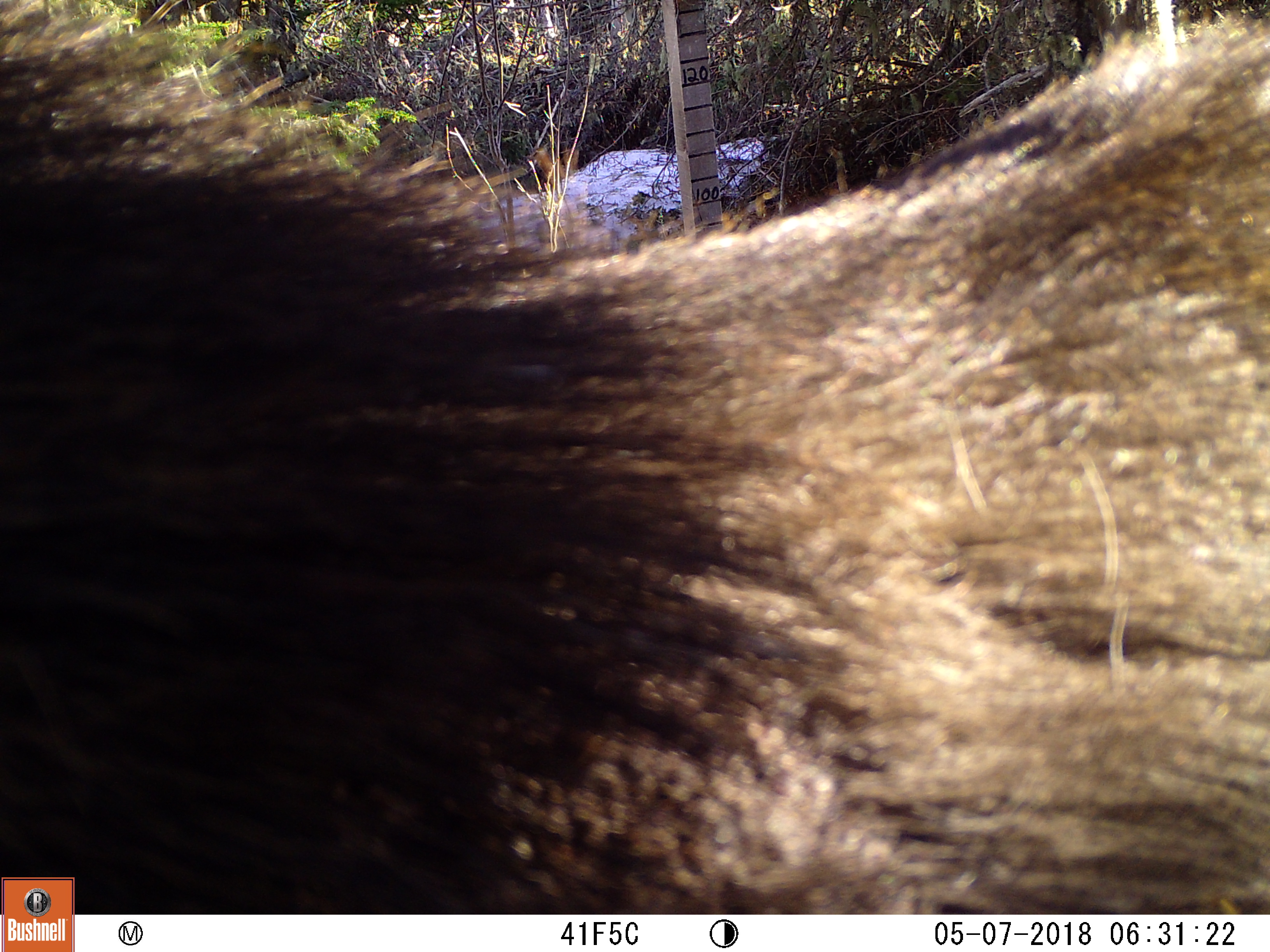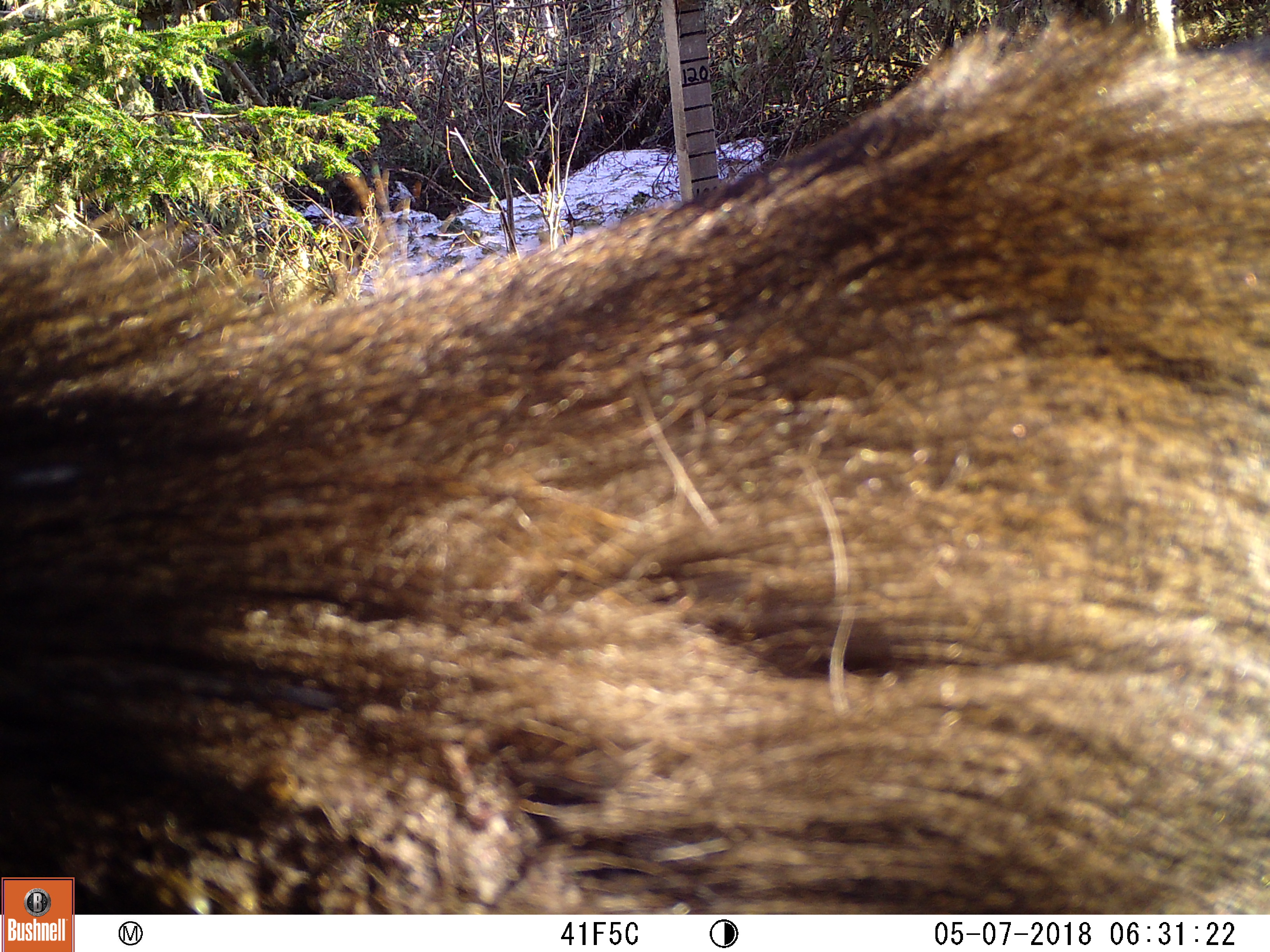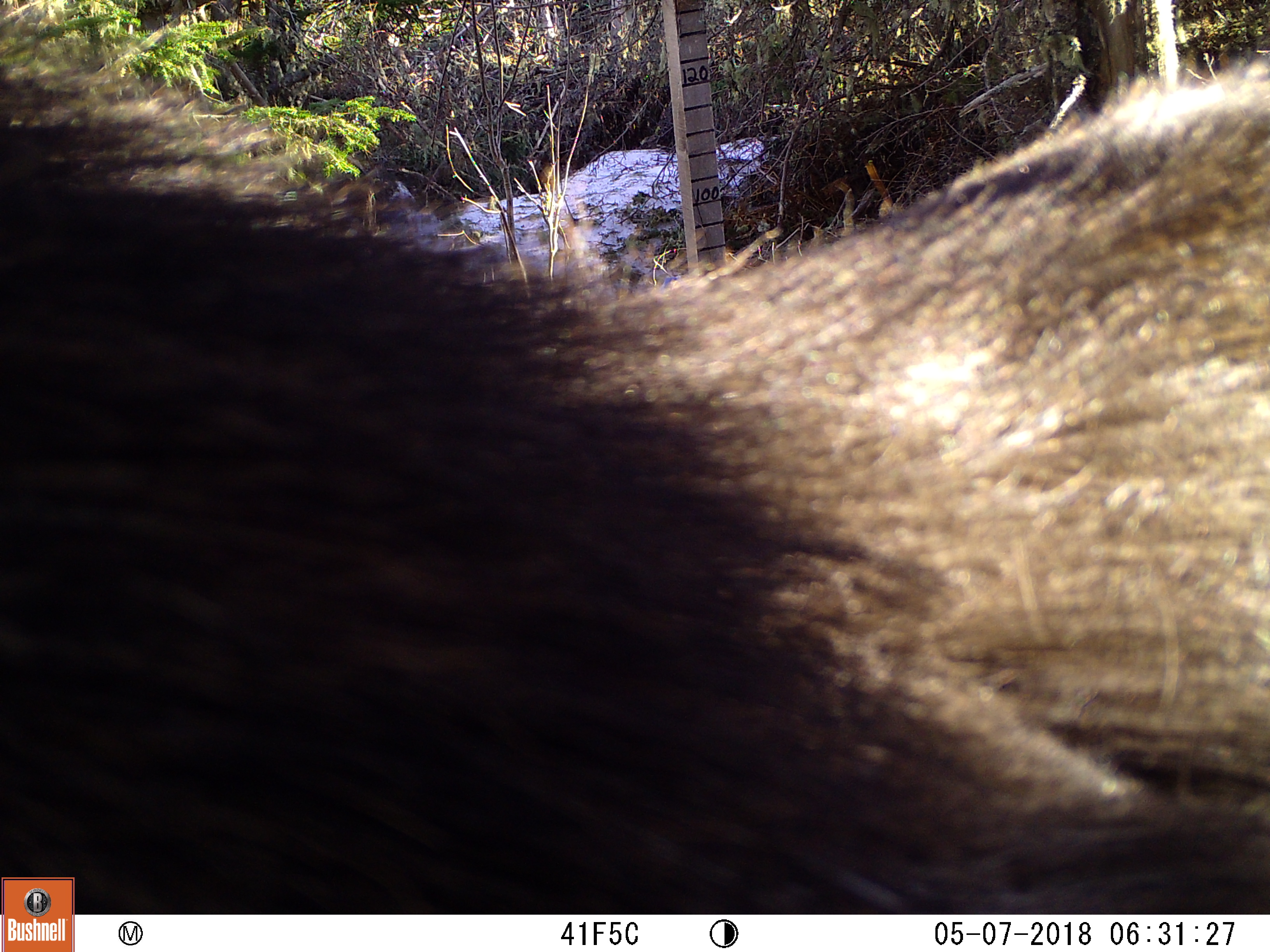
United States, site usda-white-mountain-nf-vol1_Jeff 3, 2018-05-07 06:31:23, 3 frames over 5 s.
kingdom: Animalia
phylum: Chordata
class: Mammalia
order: Artiodactyla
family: Cervidae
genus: Alces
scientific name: Alces alces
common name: moose